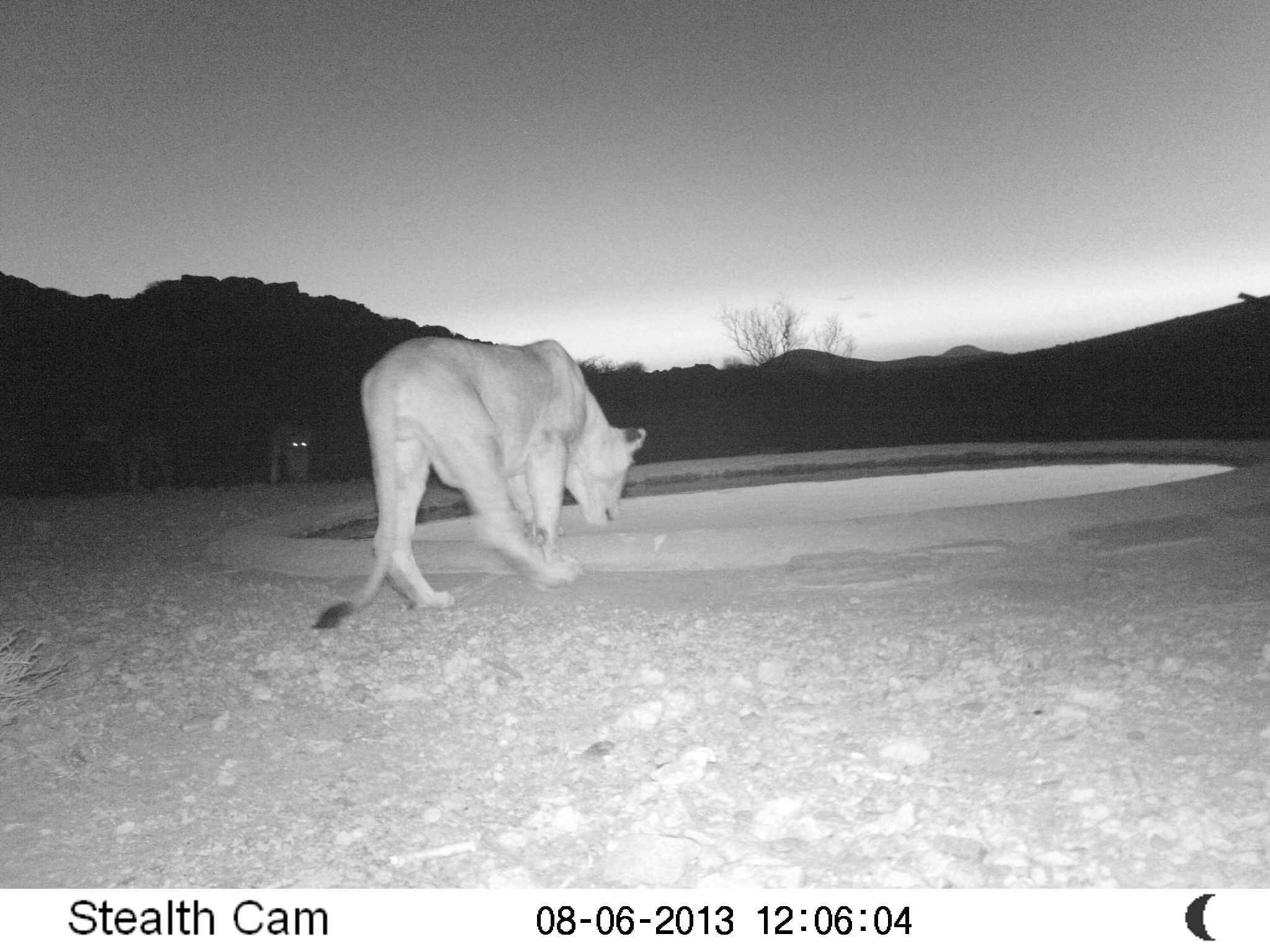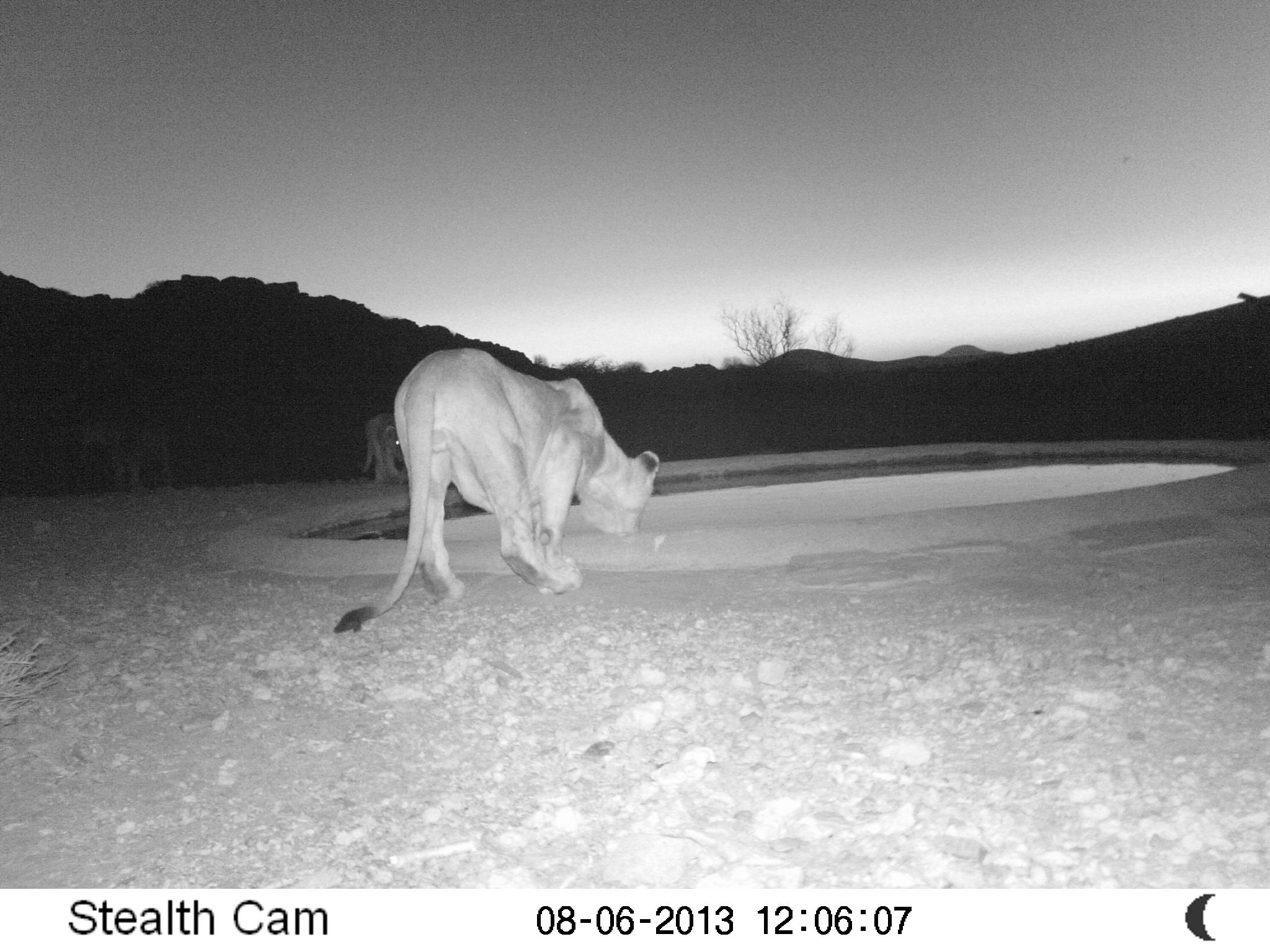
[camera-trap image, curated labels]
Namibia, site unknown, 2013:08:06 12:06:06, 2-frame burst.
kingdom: Animalia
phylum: Chordata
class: Mammalia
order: Carnivora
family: Felidae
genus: Panthera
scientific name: Panthera leo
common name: lion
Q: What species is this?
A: Panthera leo (lion).